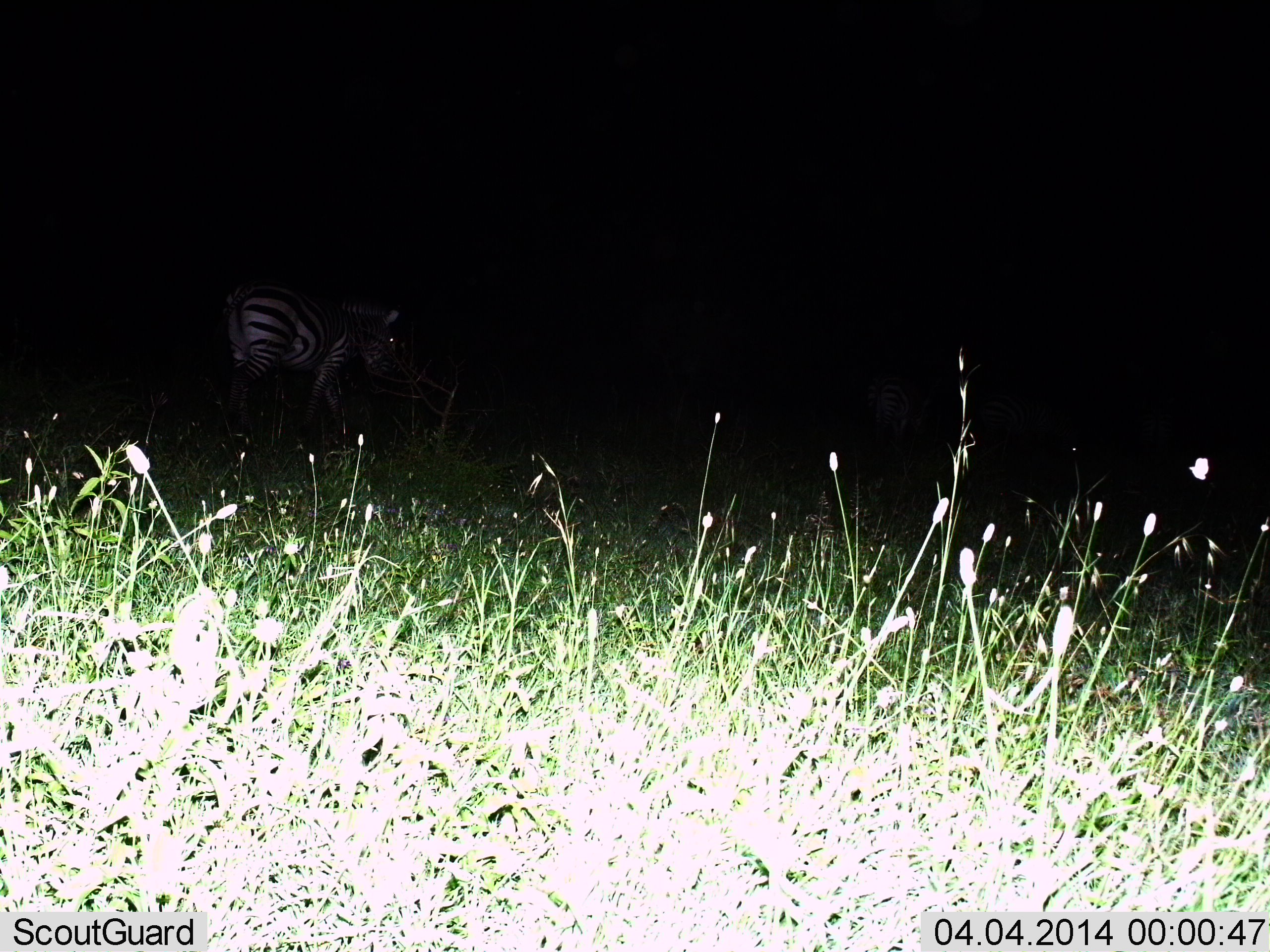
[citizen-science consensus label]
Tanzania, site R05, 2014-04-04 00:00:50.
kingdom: Animalia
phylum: Chordata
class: Mammalia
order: Perissodactyla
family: Equidae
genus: Equus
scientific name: Equus quagga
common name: plains zebra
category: zebra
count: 1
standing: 45%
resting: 9%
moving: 45%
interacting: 0%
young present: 0%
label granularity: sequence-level